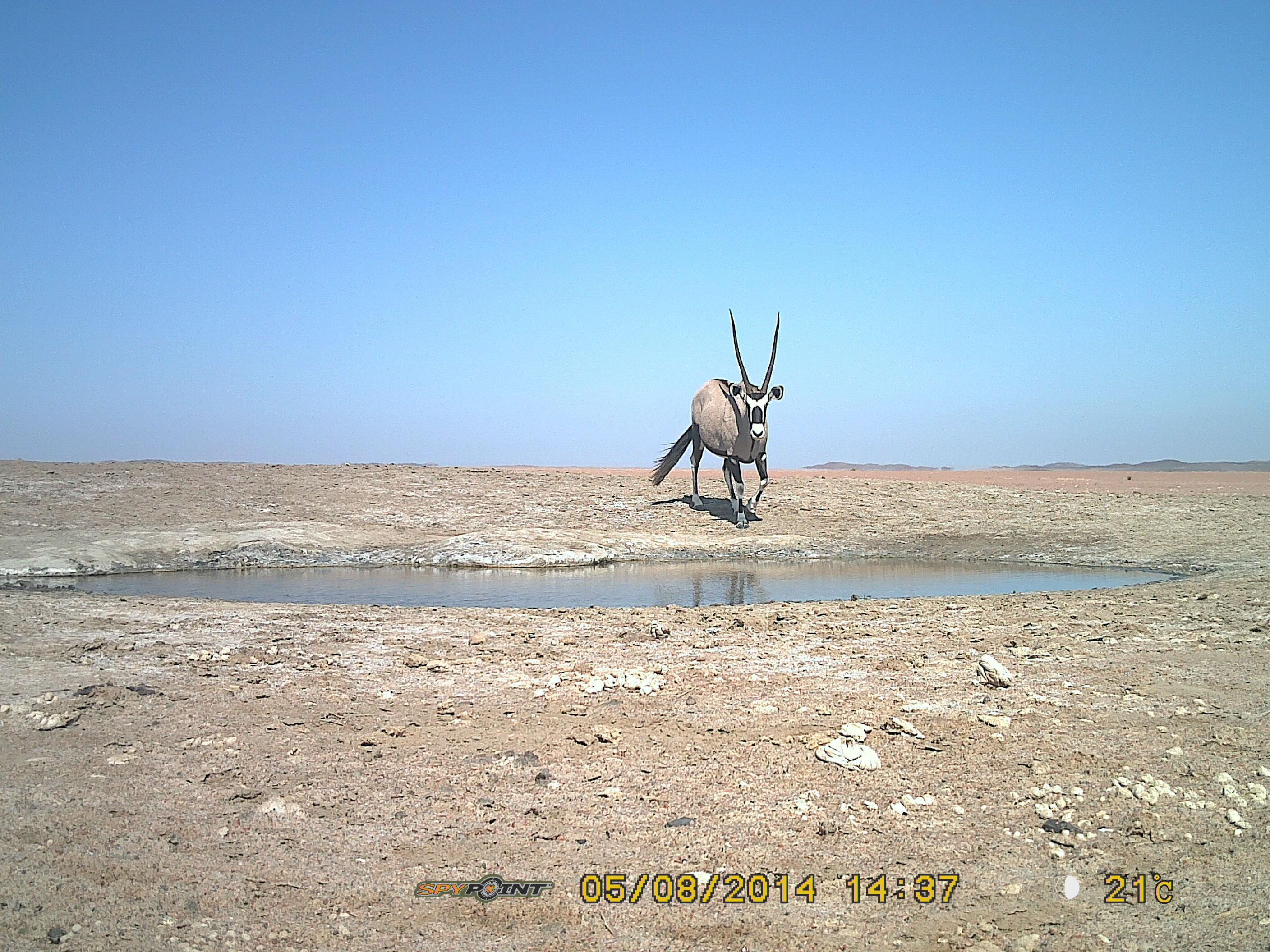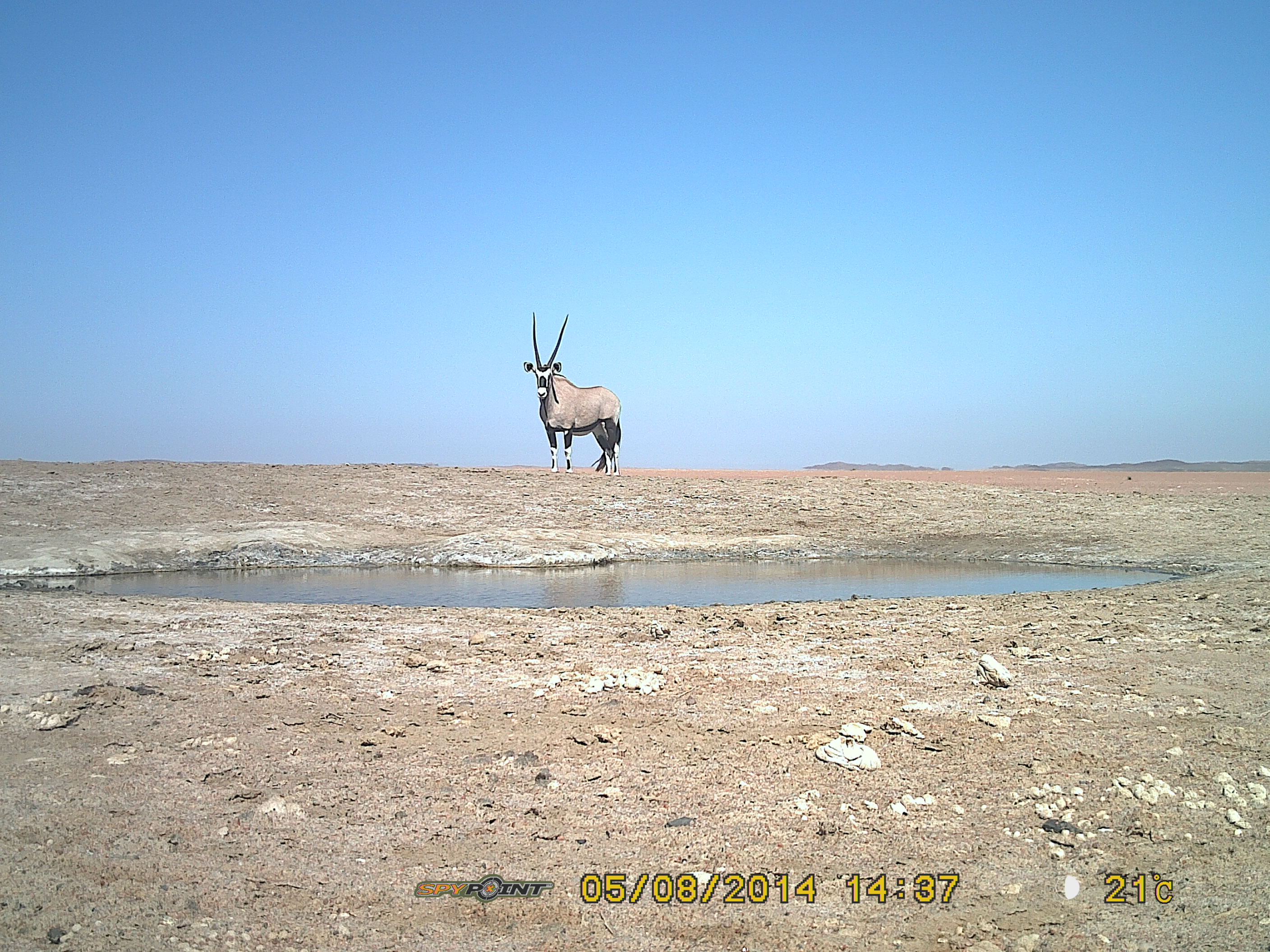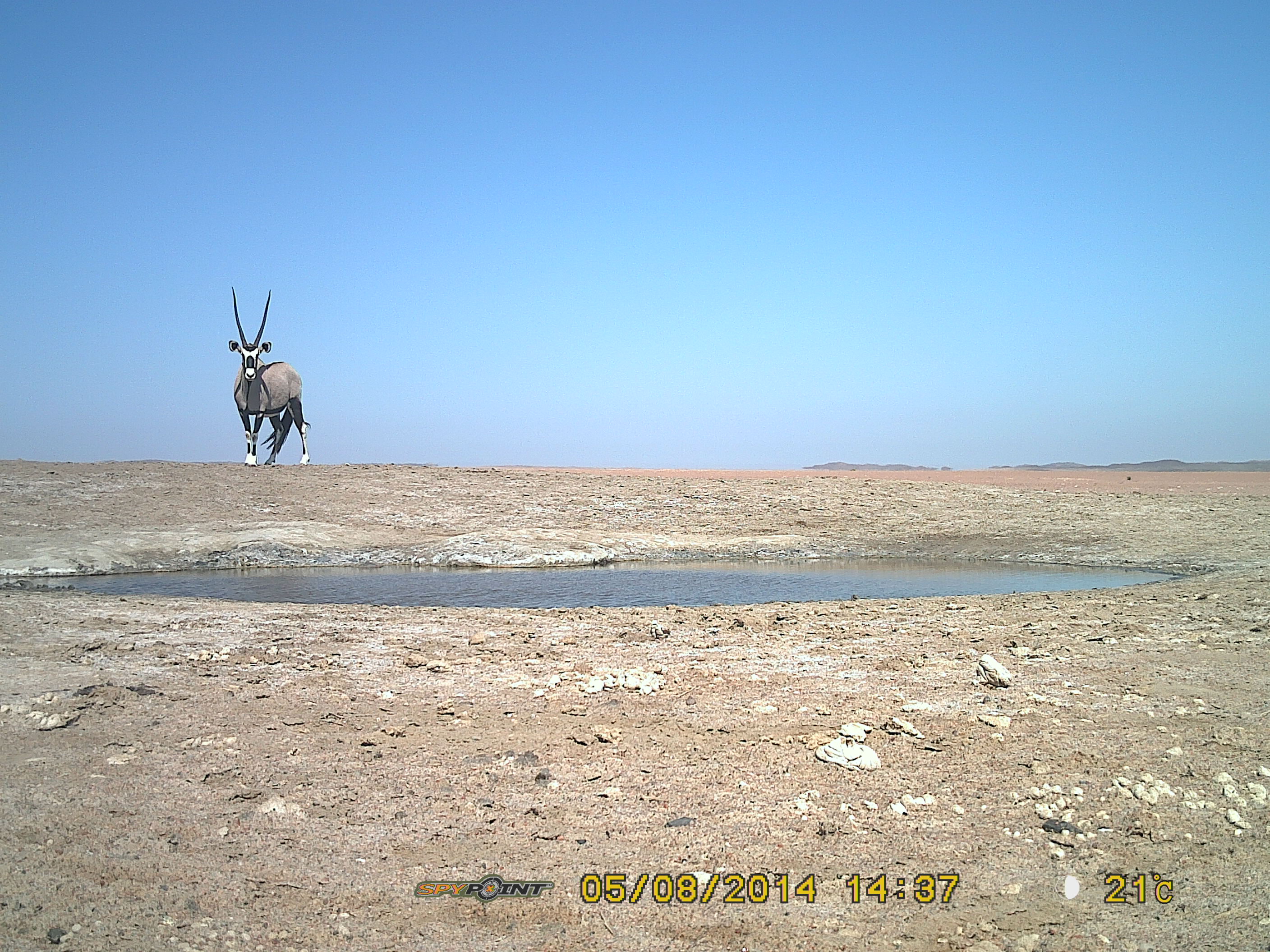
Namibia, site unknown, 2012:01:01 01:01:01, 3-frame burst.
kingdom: Animalia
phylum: Chordata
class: Mammalia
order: Artiodactyla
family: Bovidae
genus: Oryx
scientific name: Oryx gazella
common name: gemsbok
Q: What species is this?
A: Oryx gazella (gemsbok).